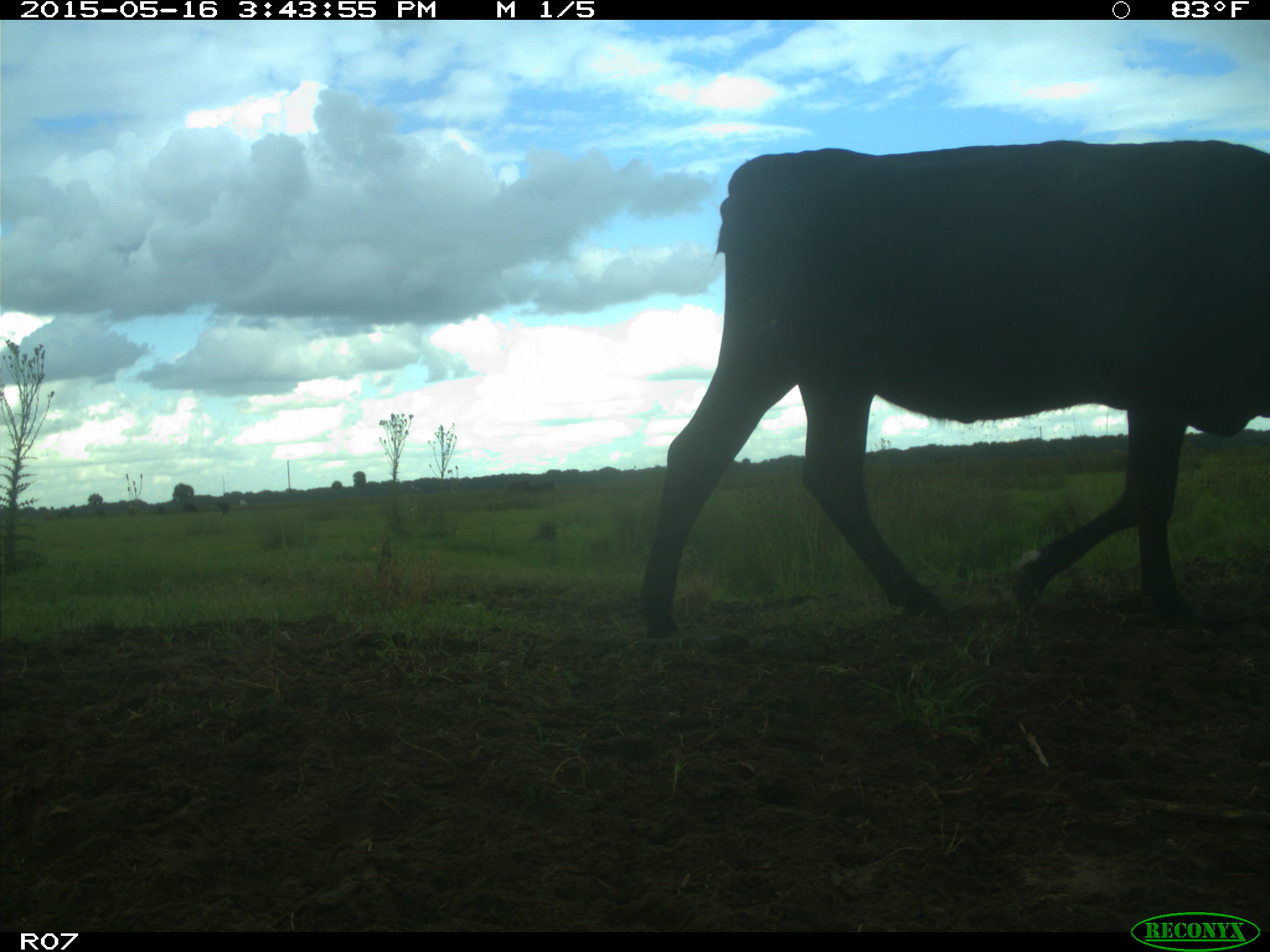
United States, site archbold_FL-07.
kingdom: Animalia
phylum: Chordata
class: Mammalia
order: Artiodactyla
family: Bovidae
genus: Bos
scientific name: Bos taurus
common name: domestic cow